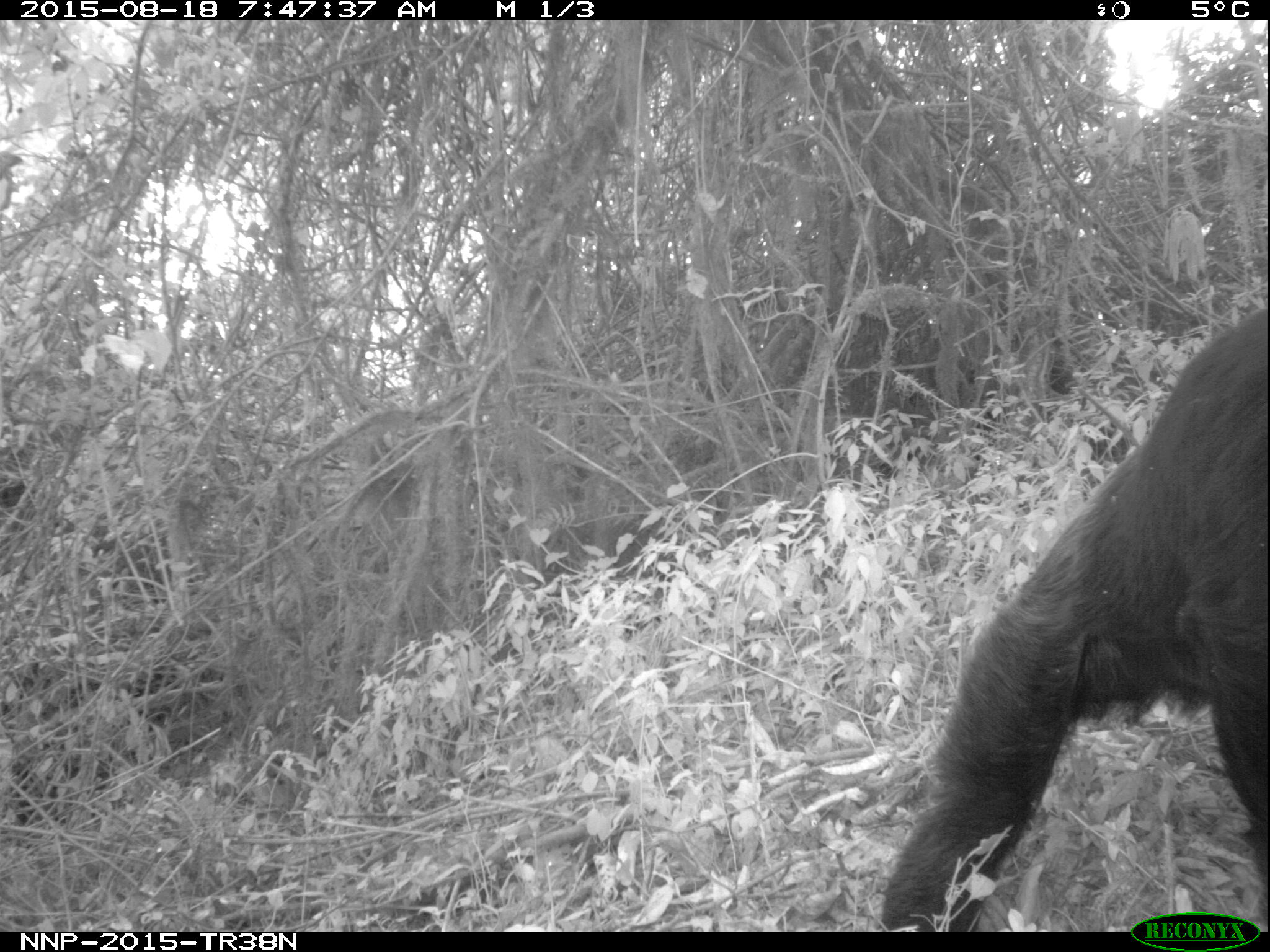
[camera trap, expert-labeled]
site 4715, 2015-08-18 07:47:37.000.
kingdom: Animalia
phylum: Chordata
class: Mammalia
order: Primates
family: Hominidae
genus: Pan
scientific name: Pan troglodytes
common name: chimpanzee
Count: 1.